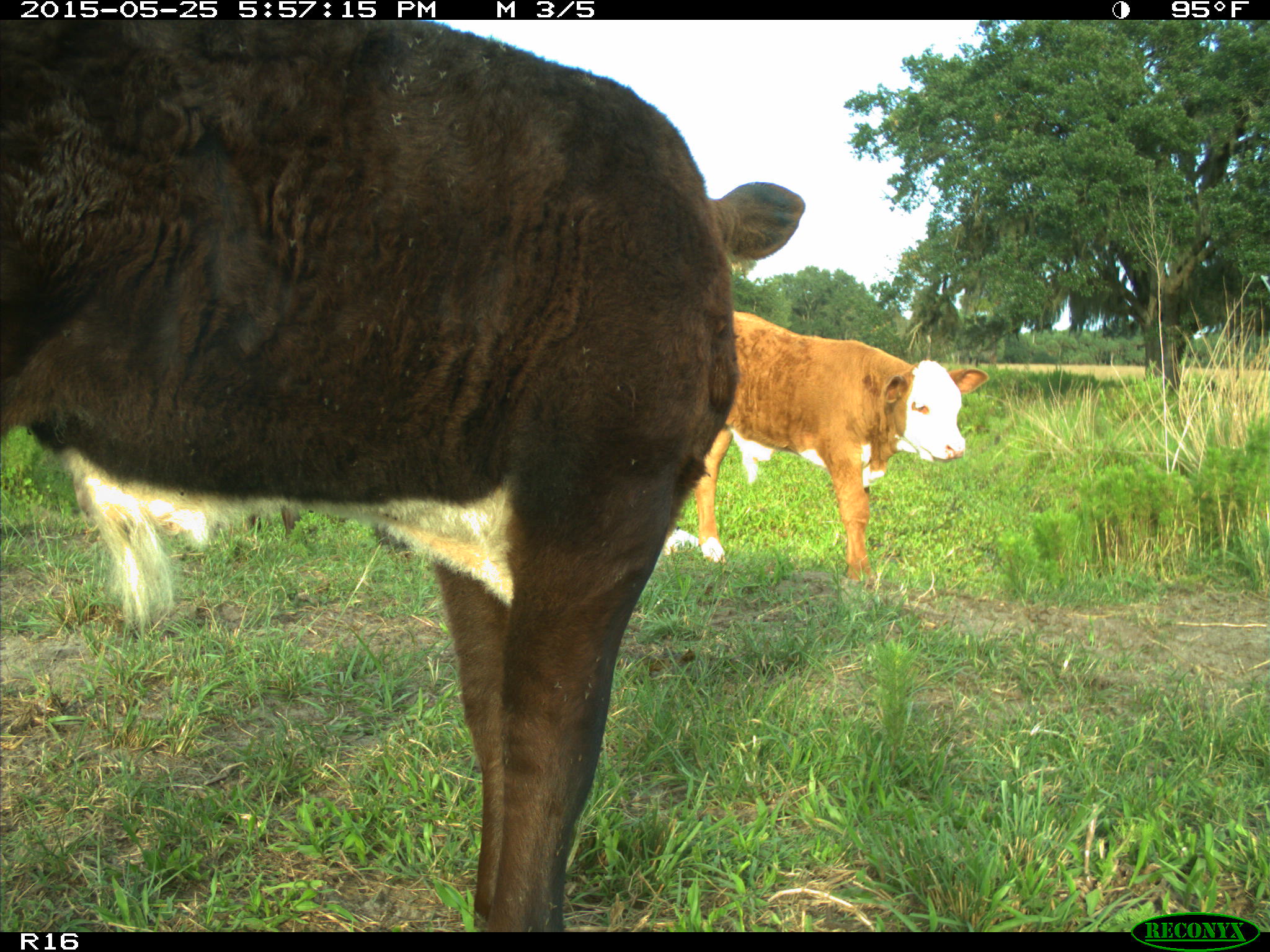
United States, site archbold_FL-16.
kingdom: Animalia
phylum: Chordata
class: Mammalia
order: Artiodactyla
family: Bovidae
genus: Bos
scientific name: Bos taurus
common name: domestic cow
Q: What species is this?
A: Bos taurus (domestic cow).